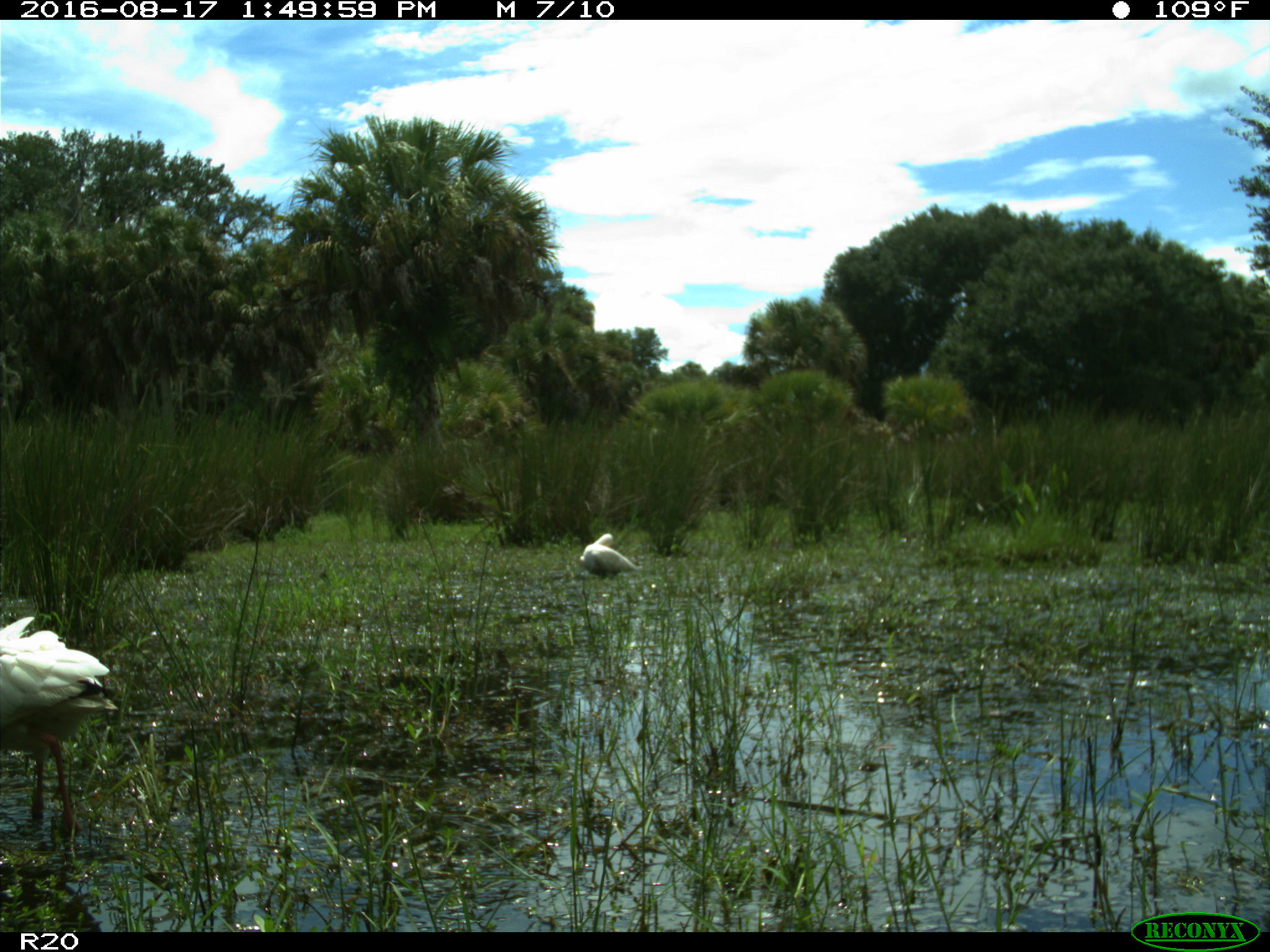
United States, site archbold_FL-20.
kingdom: Animalia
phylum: Chordata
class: Aves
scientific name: Aves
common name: birds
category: unidentified bird